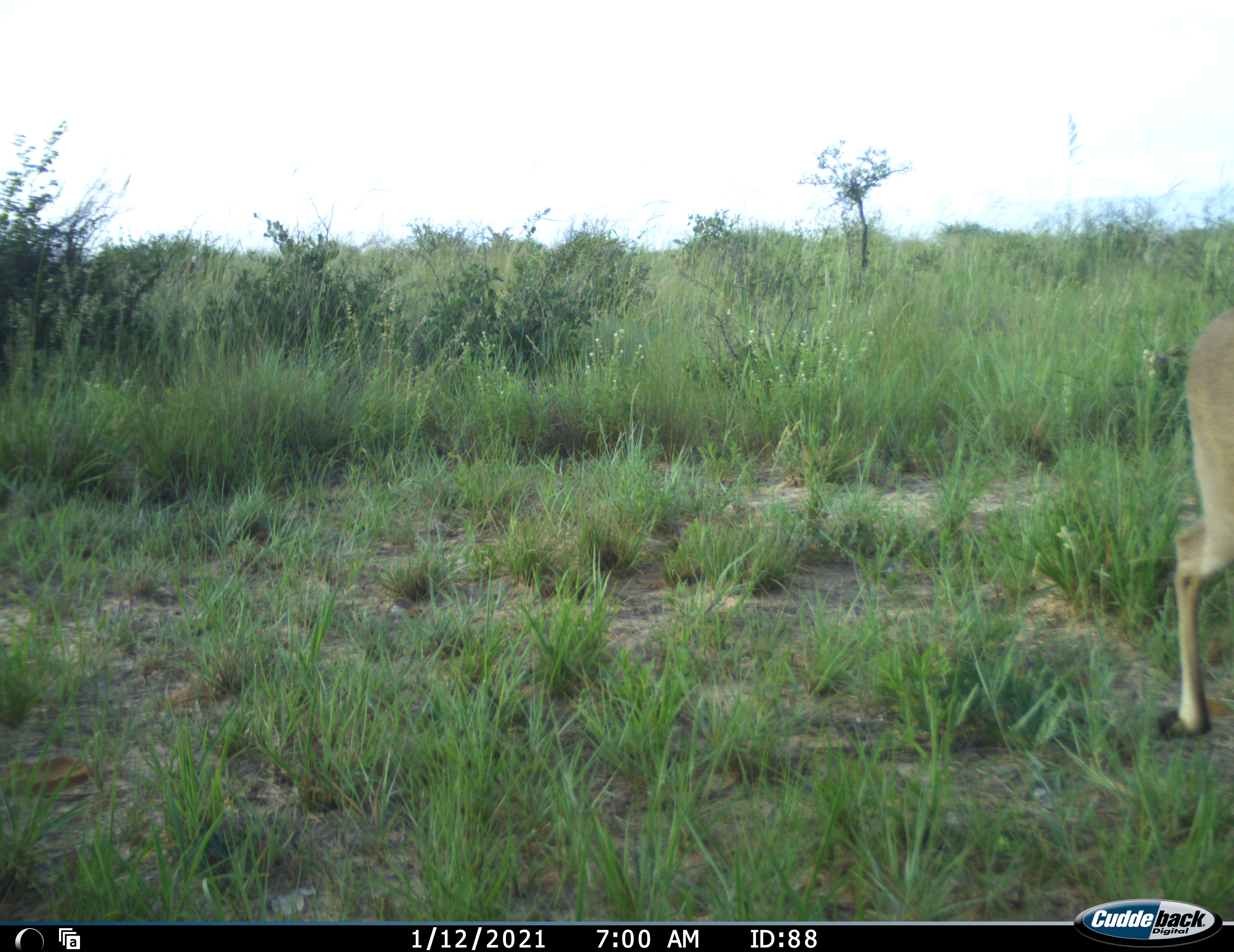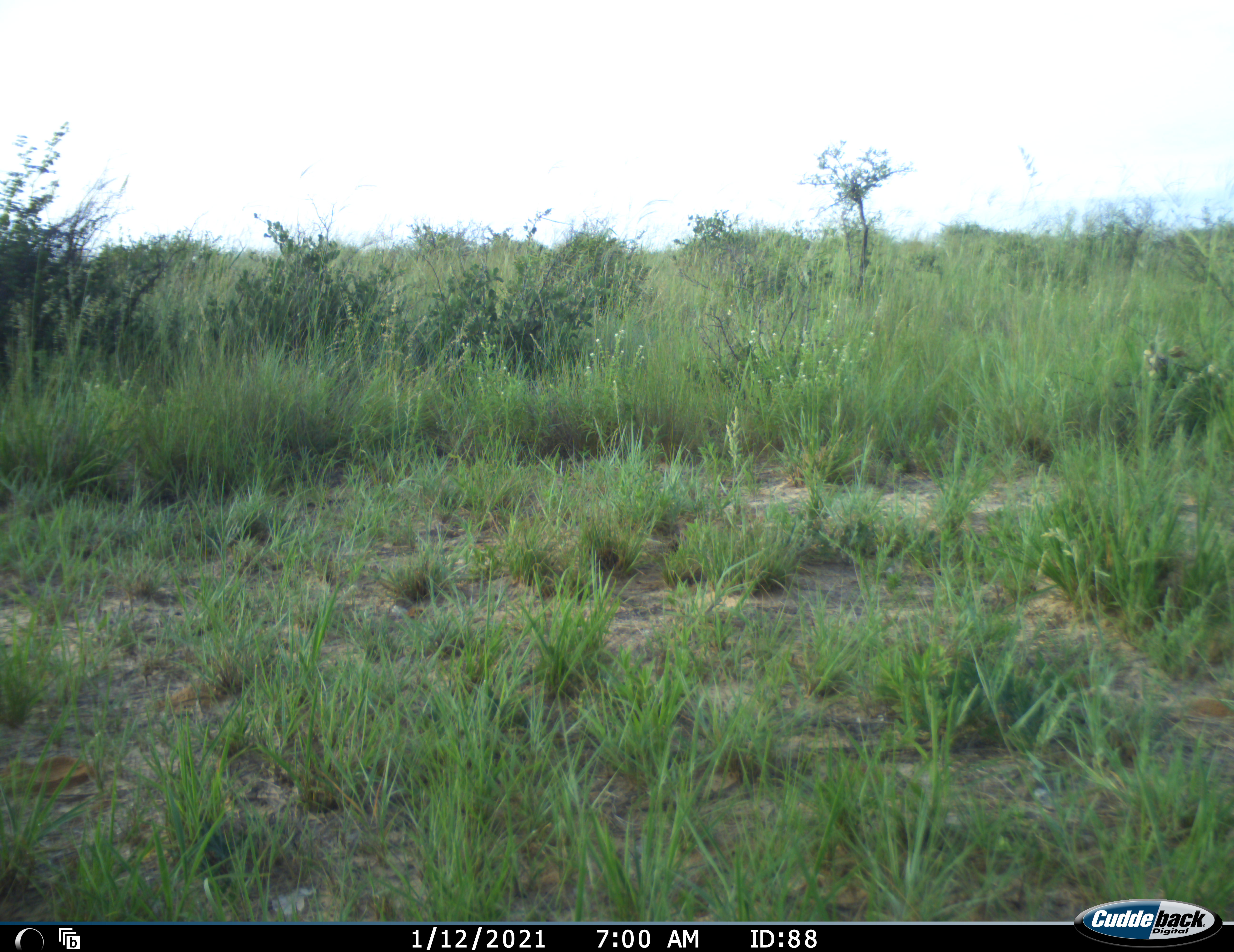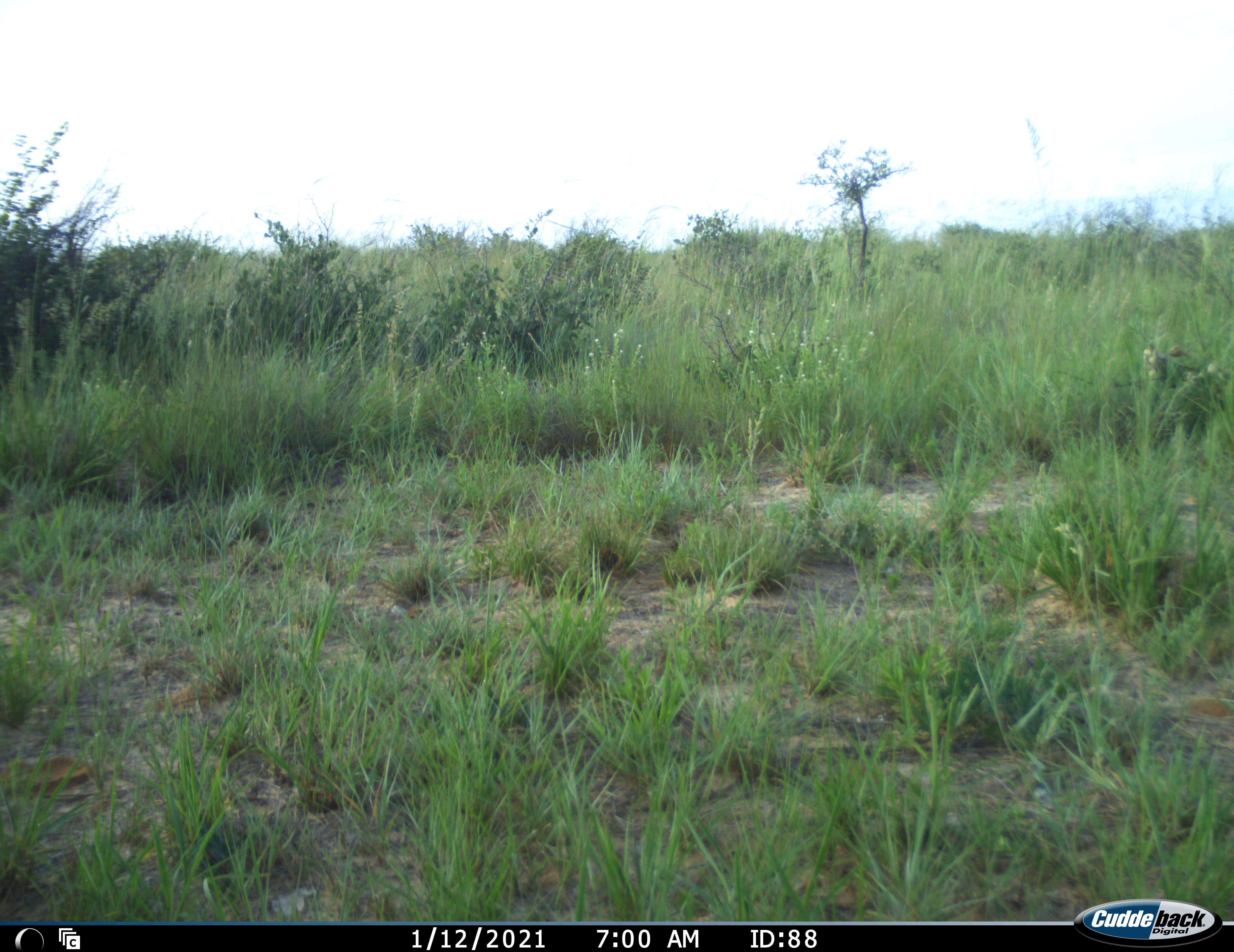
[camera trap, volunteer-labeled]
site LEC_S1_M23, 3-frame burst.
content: unidentified animal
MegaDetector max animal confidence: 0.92